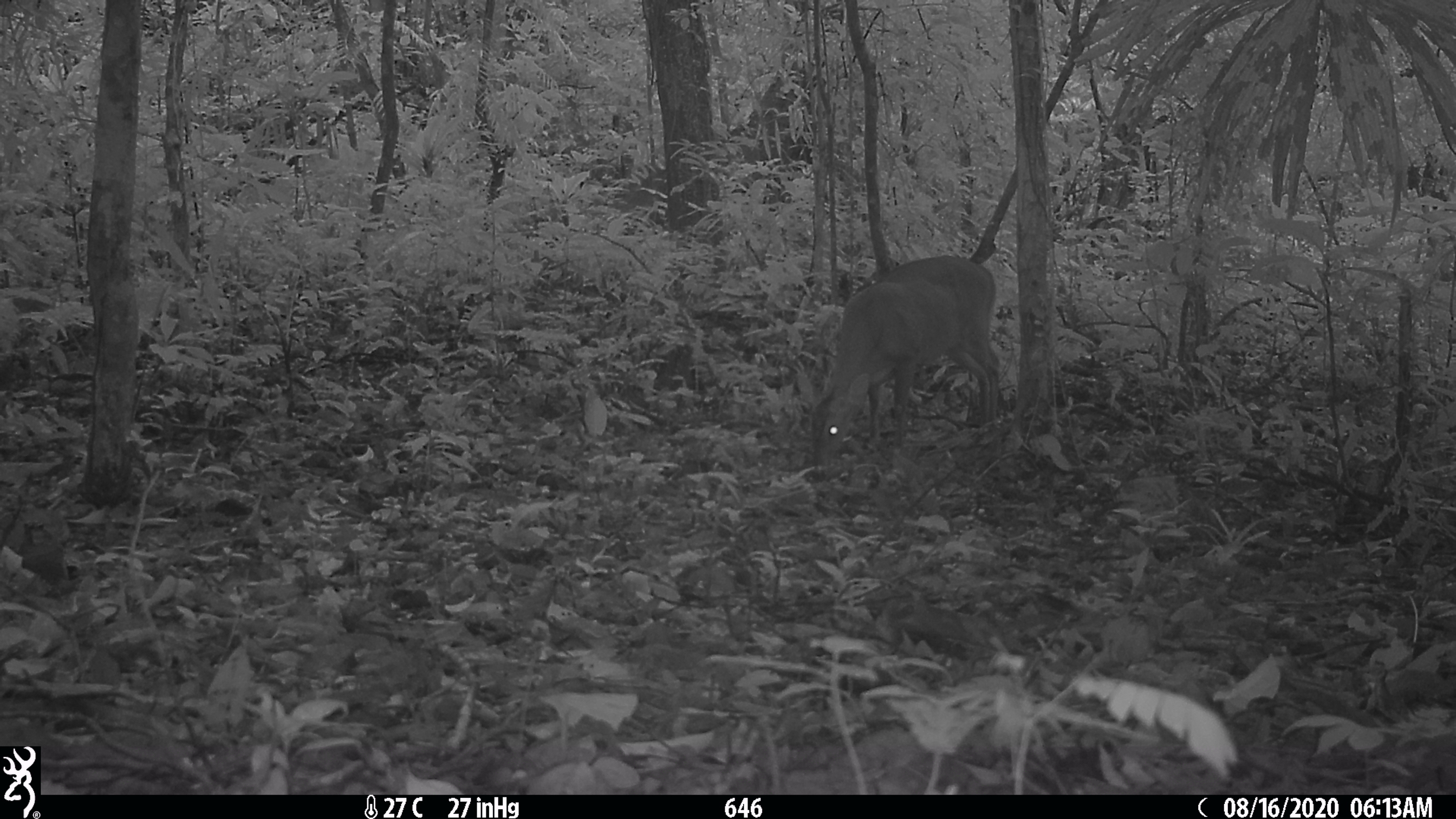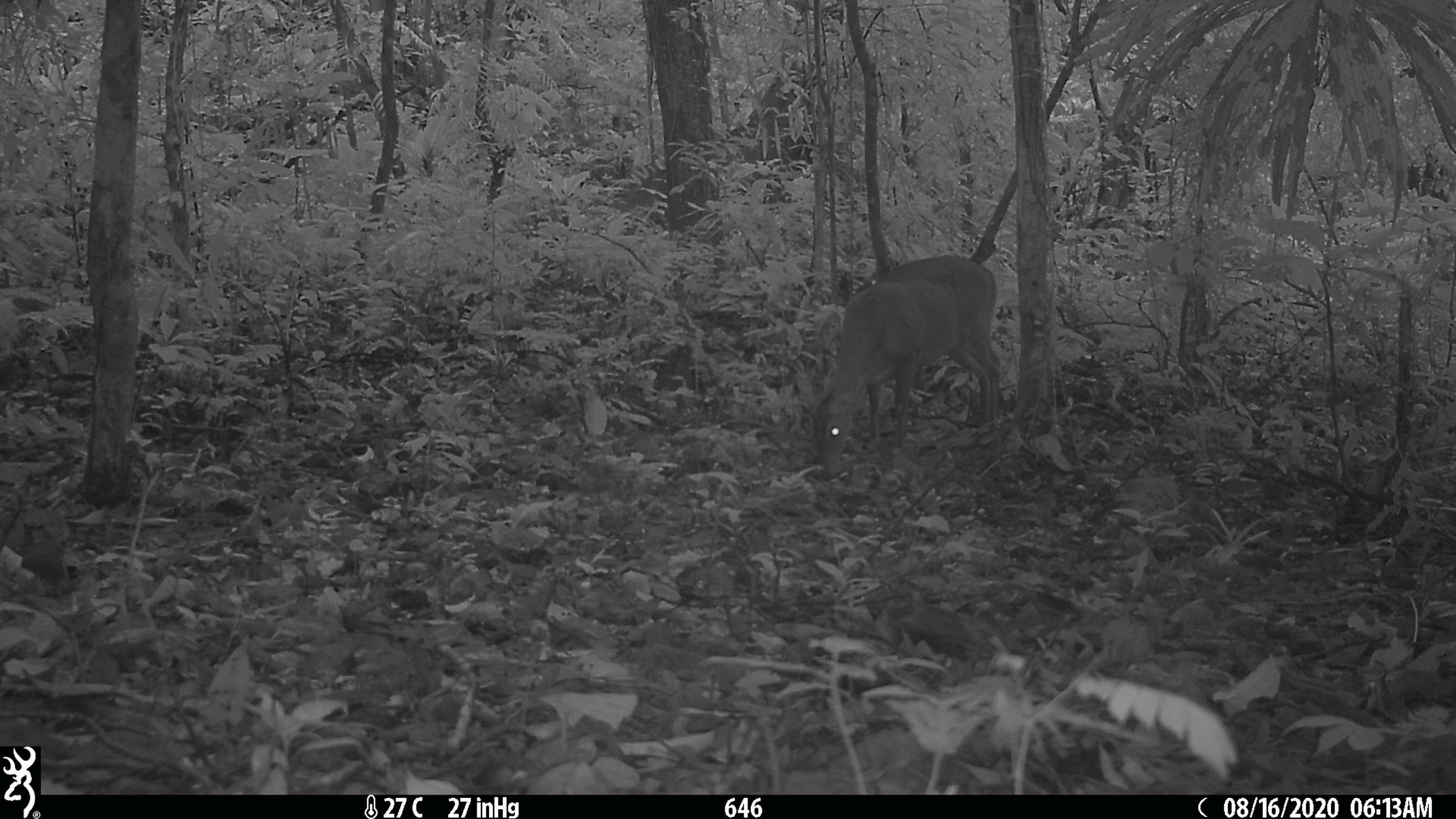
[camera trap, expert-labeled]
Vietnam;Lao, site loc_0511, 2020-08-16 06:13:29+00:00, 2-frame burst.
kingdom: Animalia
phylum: Chordata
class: Mammalia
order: Artiodactyla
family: Cervidae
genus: Muntiacus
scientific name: Muntiacus vuquangensis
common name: large-antlered muntjac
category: large antlered muntjac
Large antlered muntjac (large-antlered muntjac) (Muntiacus vuquangensis). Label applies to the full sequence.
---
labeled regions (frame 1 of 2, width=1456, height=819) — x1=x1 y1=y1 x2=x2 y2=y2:
large antlered muntjac: x1=796 y1=254 x2=1000 y2=476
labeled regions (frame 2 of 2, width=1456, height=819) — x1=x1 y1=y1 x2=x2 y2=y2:
large antlered muntjac: x1=796 y1=254 x2=1000 y2=469